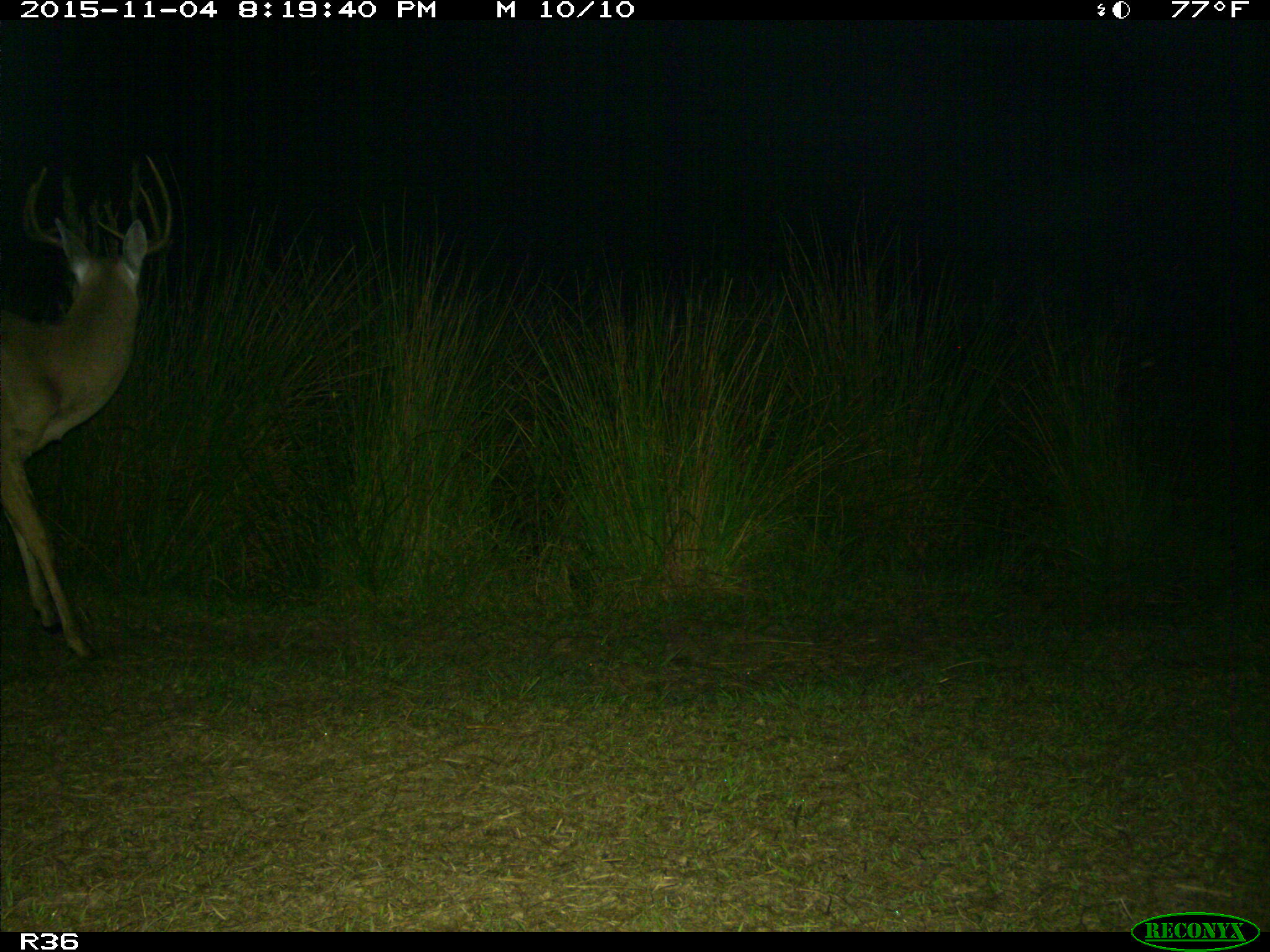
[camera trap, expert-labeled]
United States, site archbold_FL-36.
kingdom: Animalia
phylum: Chordata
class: Mammalia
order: Artiodactyla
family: Cervidae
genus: Odocoileus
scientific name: Odocoileus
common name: deer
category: unidentified deer